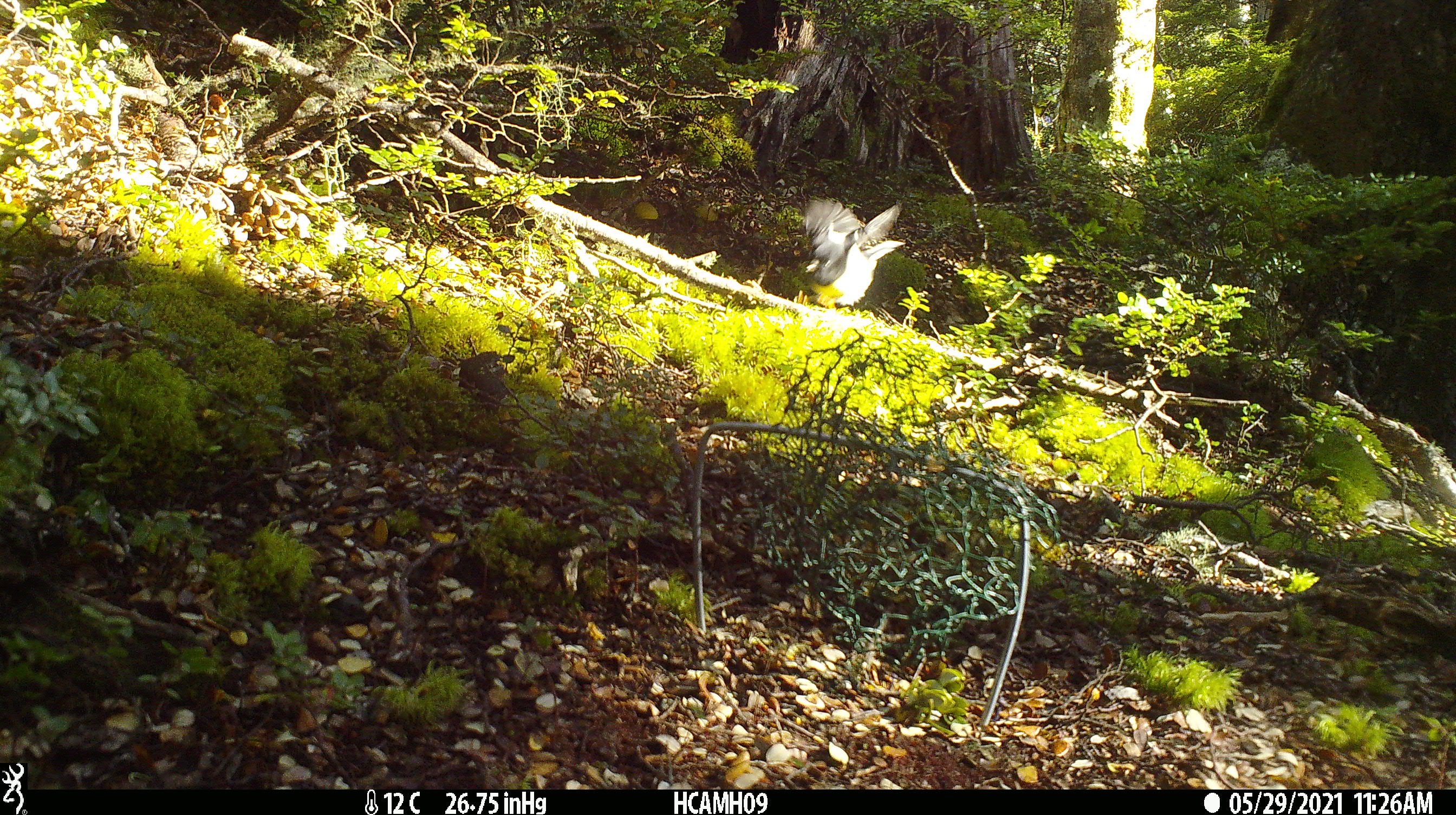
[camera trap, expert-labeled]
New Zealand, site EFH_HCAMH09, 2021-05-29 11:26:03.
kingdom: Animalia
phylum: Chordata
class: Aves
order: Passeriformes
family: Petroicidae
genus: Petroica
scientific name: Petroica macrocephala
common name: tomtit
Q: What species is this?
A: Tomtit (Petroica macrocephala).